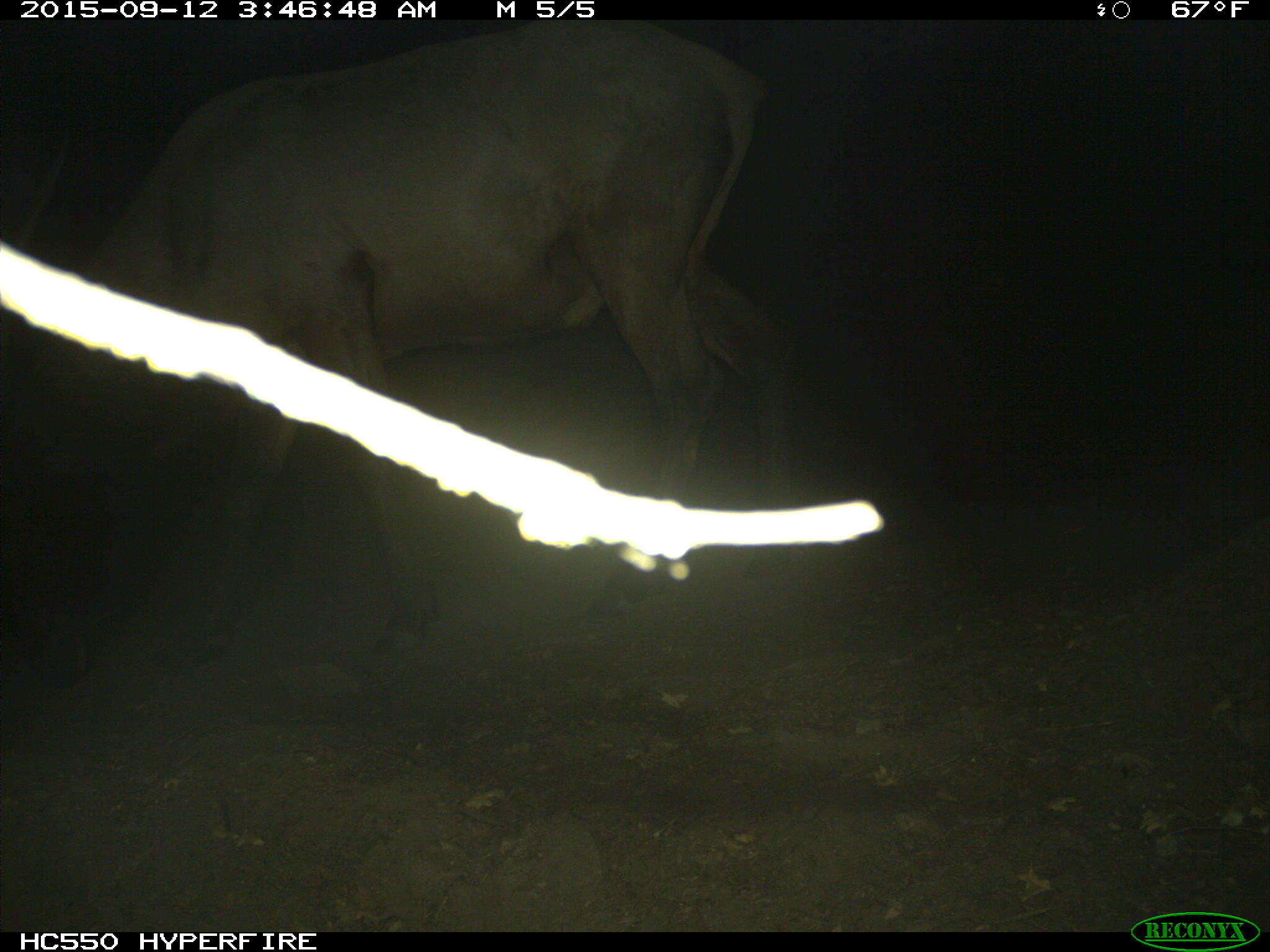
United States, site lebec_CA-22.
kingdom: Animalia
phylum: Chordata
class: Mammalia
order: Artiodactyla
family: Cervidae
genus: Cervus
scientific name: Cervus canadensis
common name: elk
Cervus canadensis (elk).